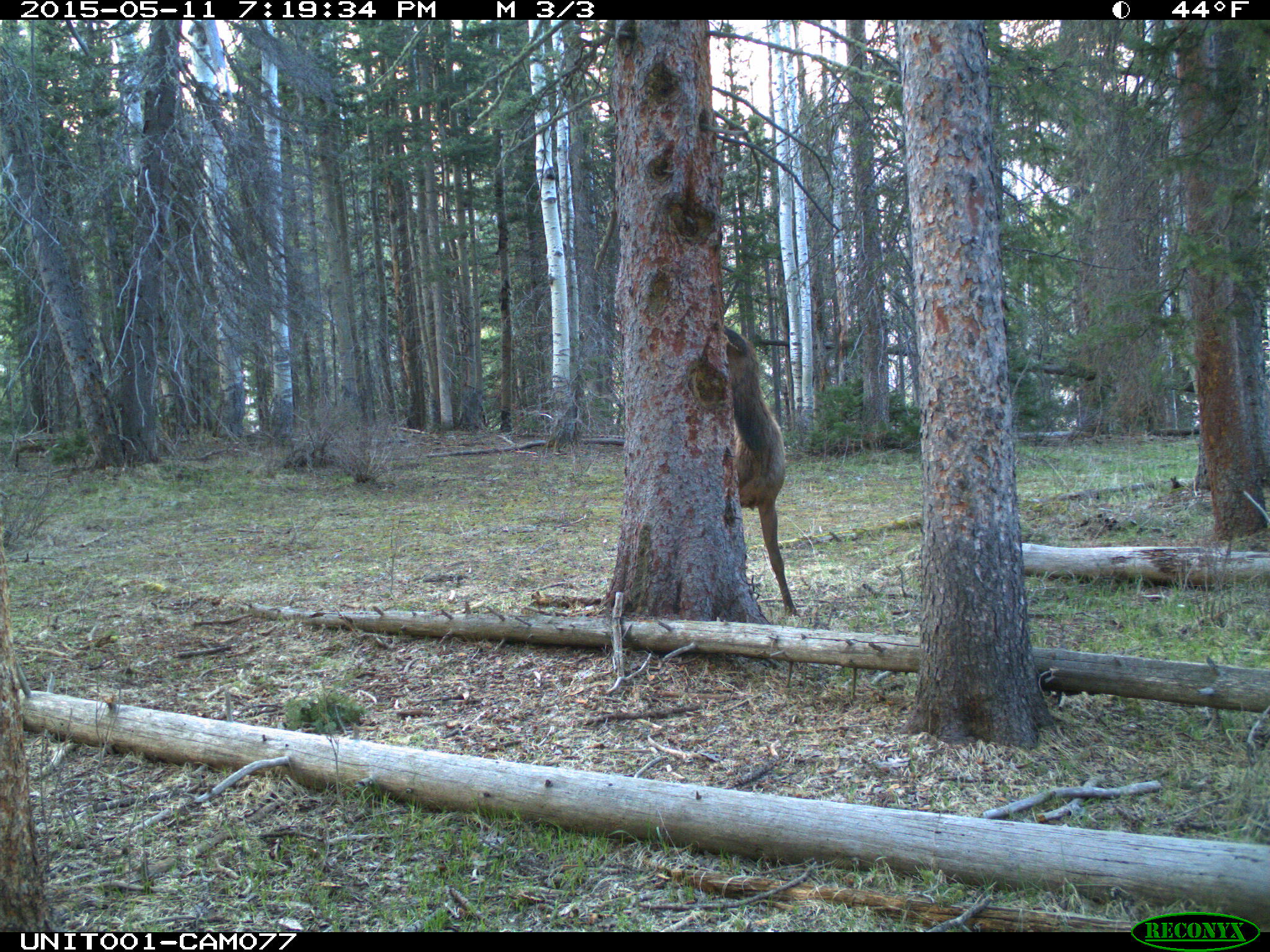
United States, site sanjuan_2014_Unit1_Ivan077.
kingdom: Animalia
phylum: Chordata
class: Mammalia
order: Artiodactyla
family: Cervidae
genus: Cervus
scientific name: Cervus elaphus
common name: red deer